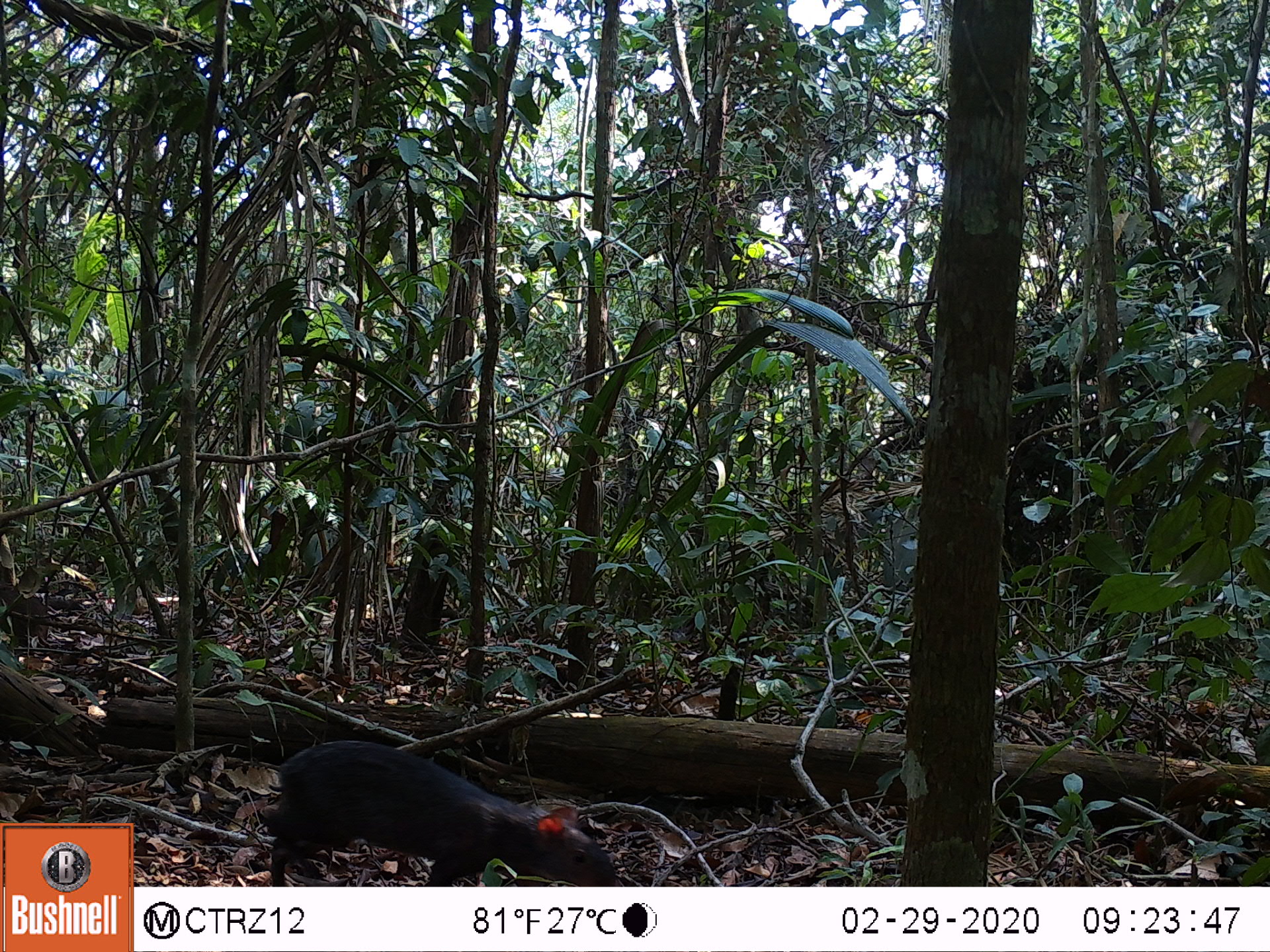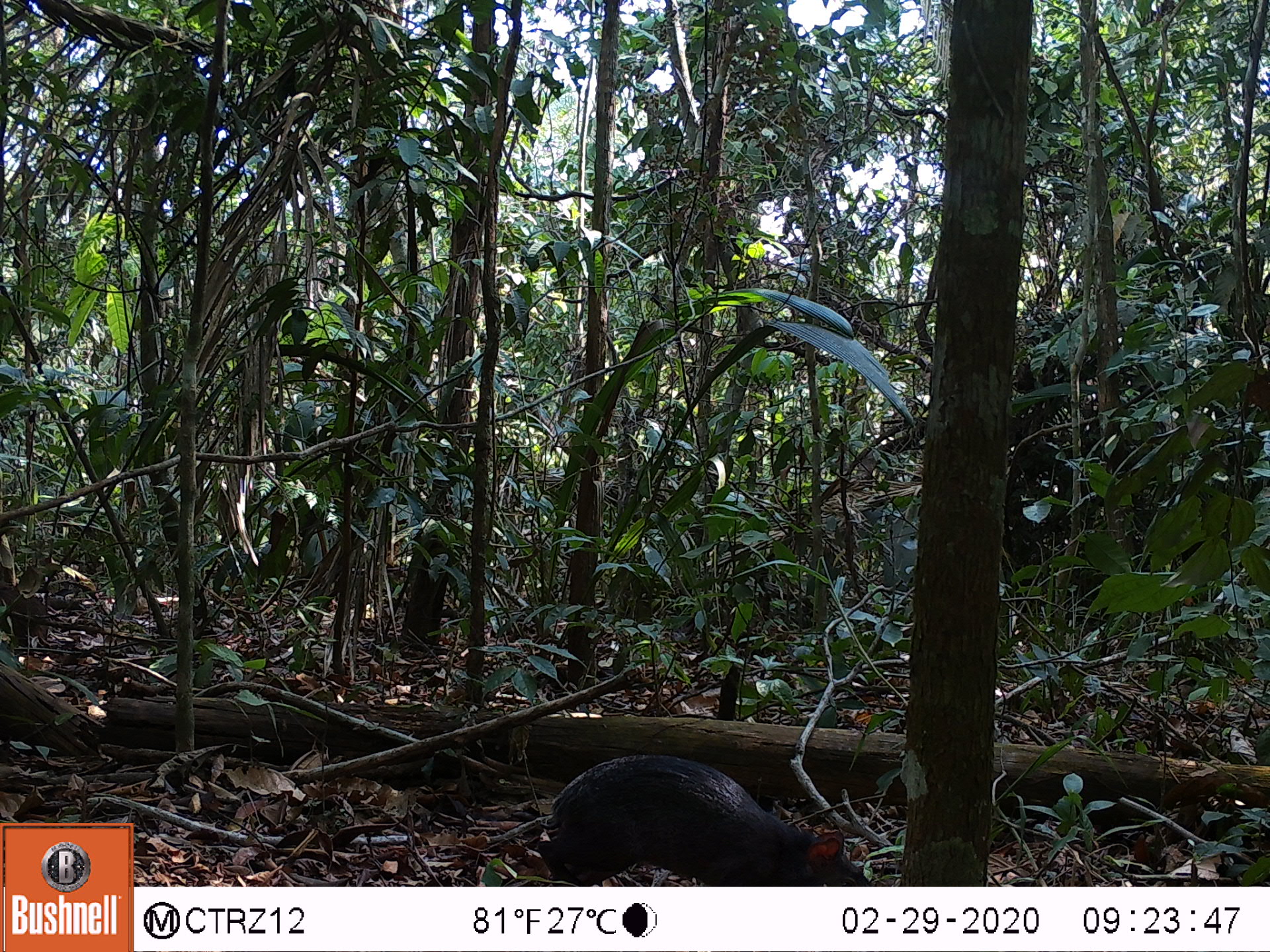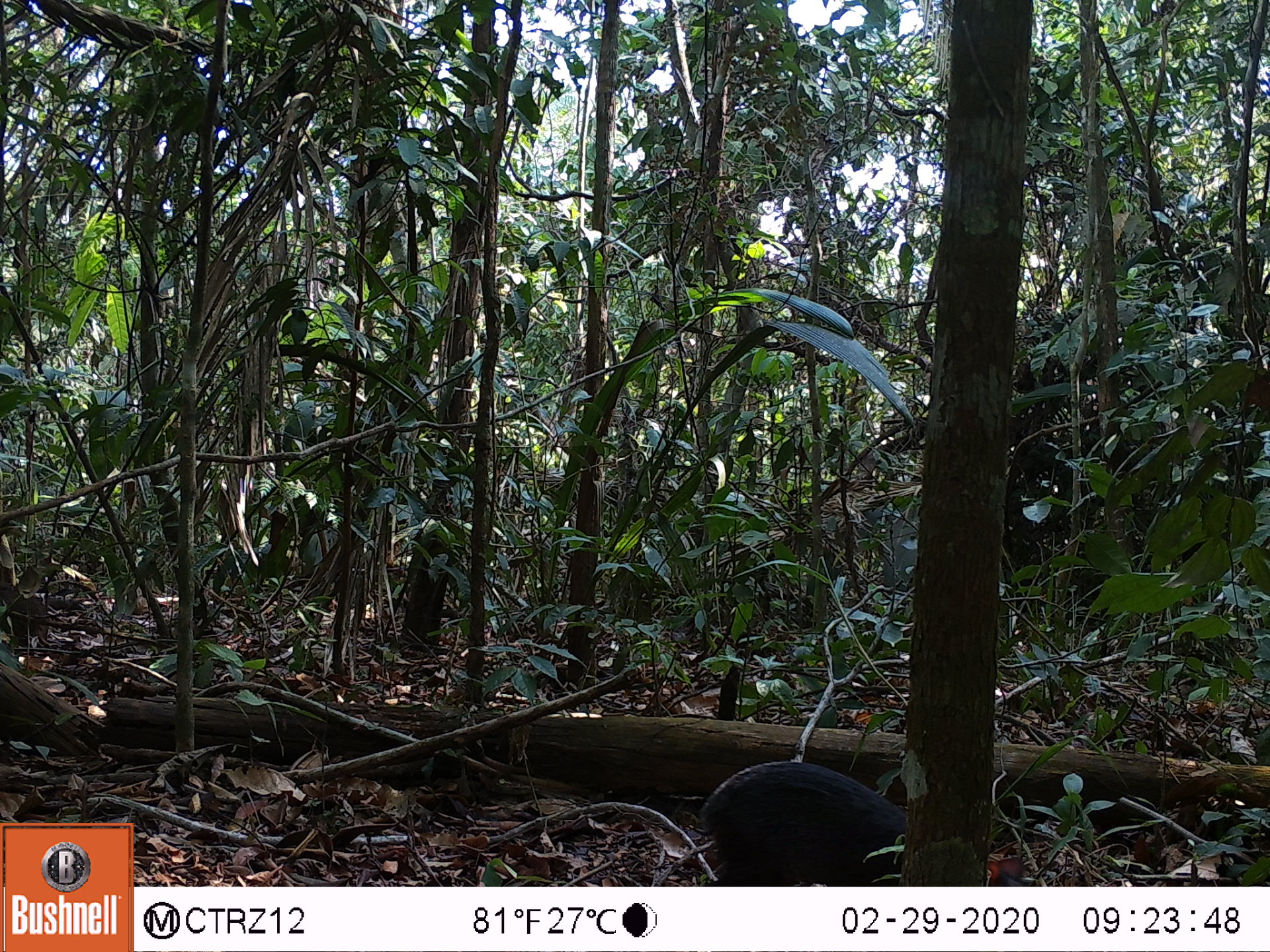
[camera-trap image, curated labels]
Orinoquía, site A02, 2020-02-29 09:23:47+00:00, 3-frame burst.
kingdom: Animalia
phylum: Chordata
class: Mammalia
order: Rodentia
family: Dasyproctidae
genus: Dasyprocta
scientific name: Dasyprocta fuliginosa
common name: black agouti